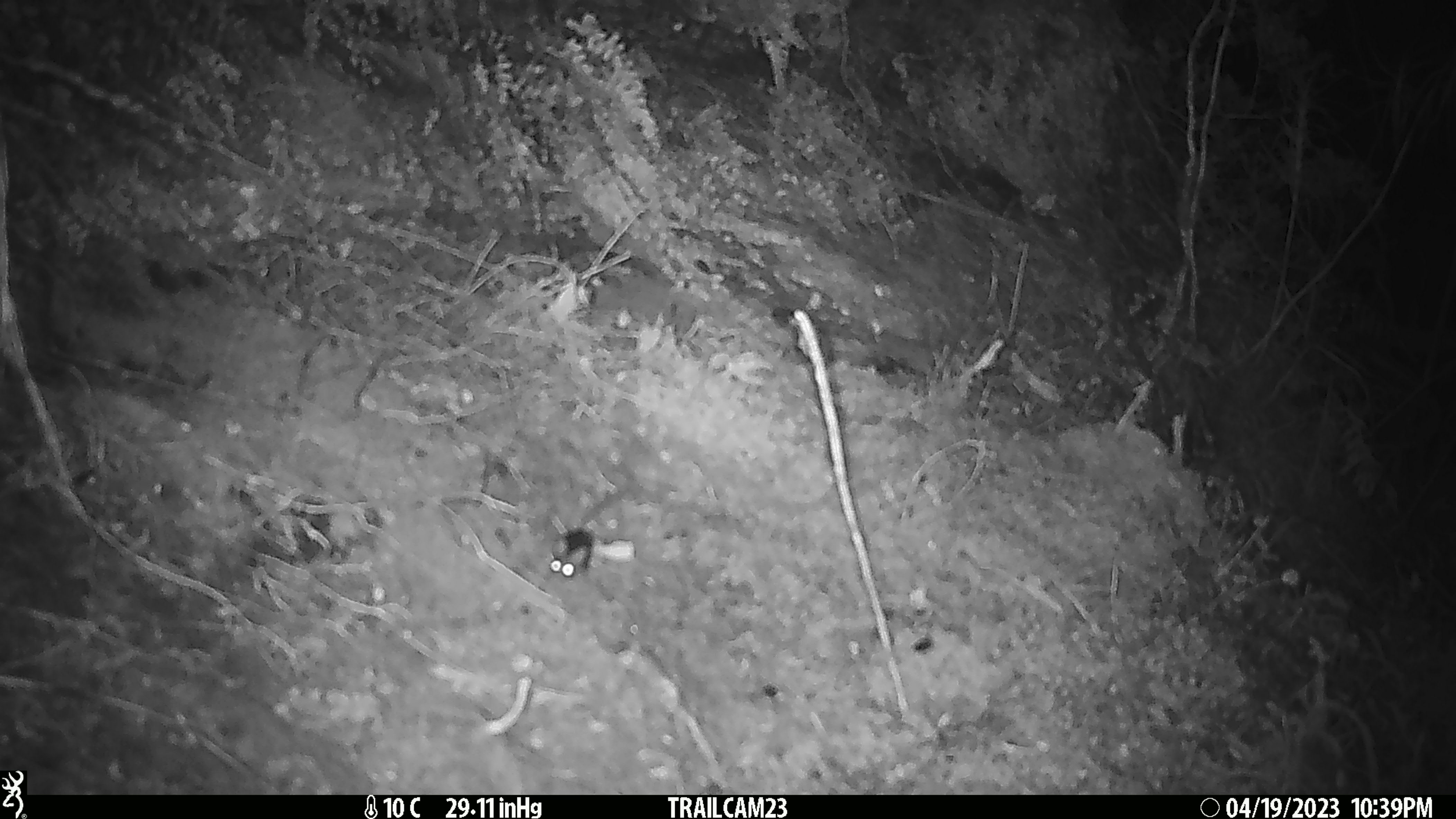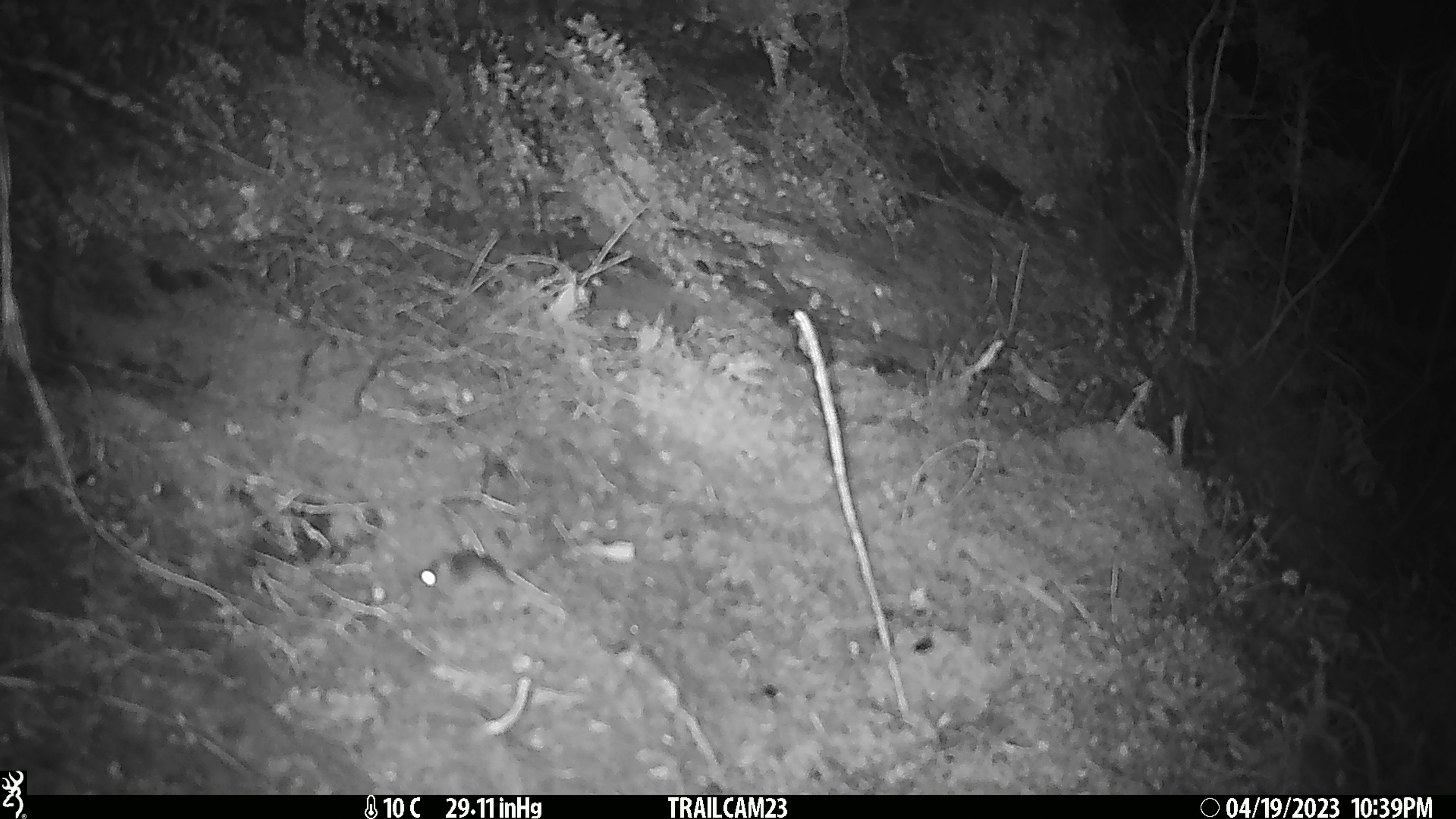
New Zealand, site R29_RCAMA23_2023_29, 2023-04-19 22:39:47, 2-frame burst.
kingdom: Animalia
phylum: Chordata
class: Mammalia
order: Rodentia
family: Muridae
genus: Mus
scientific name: Mus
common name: mouse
Mouse (Mus).